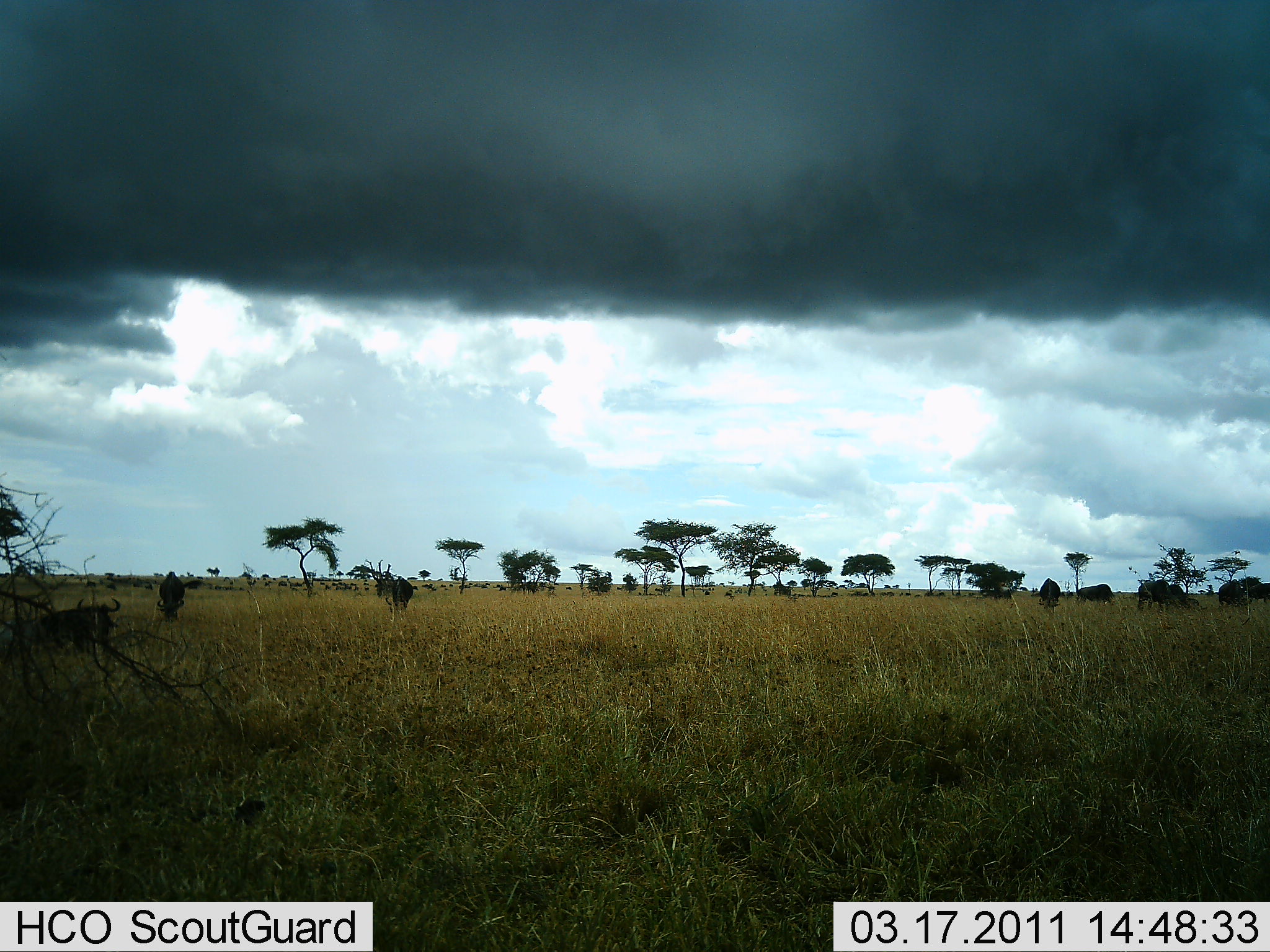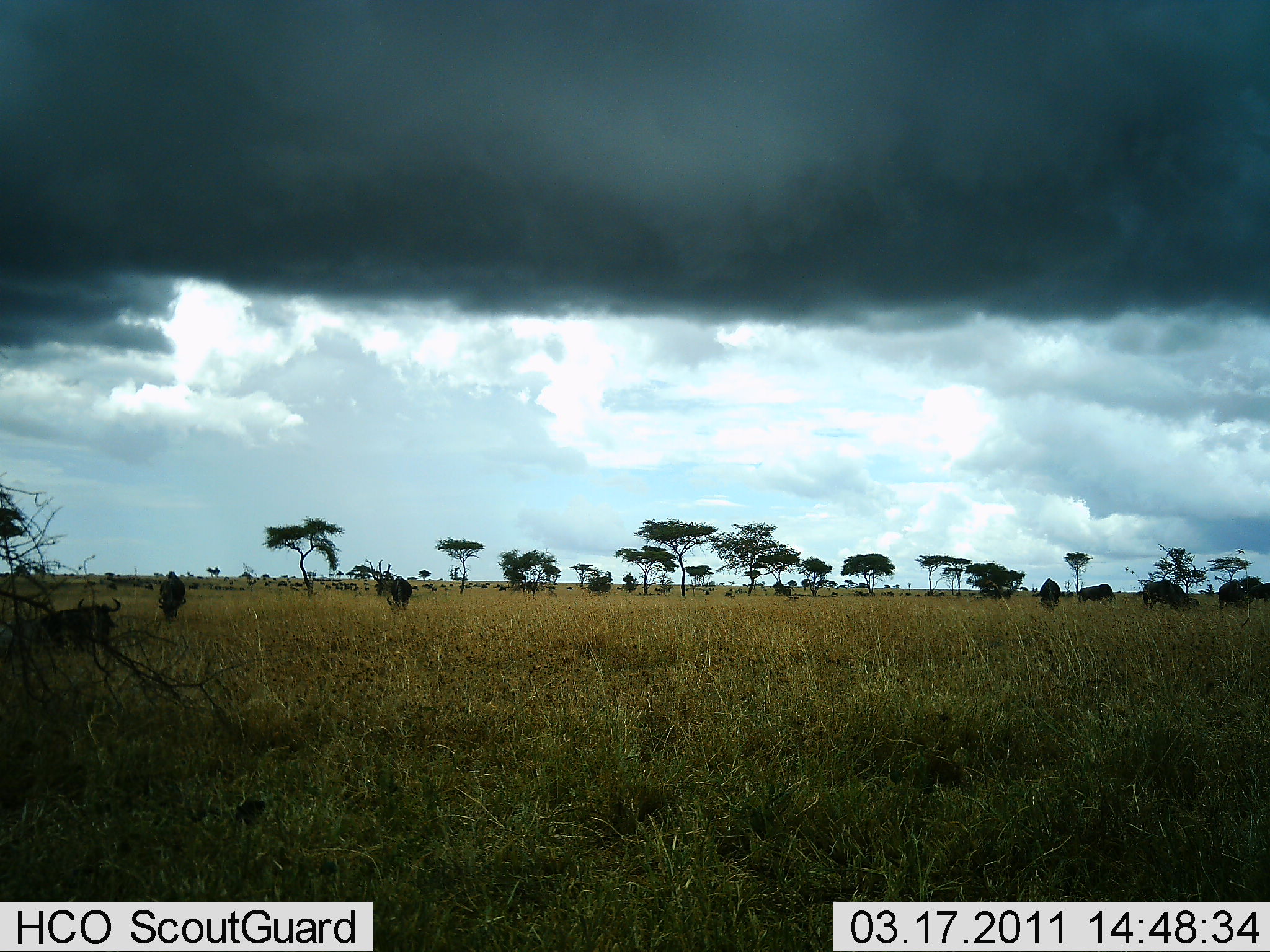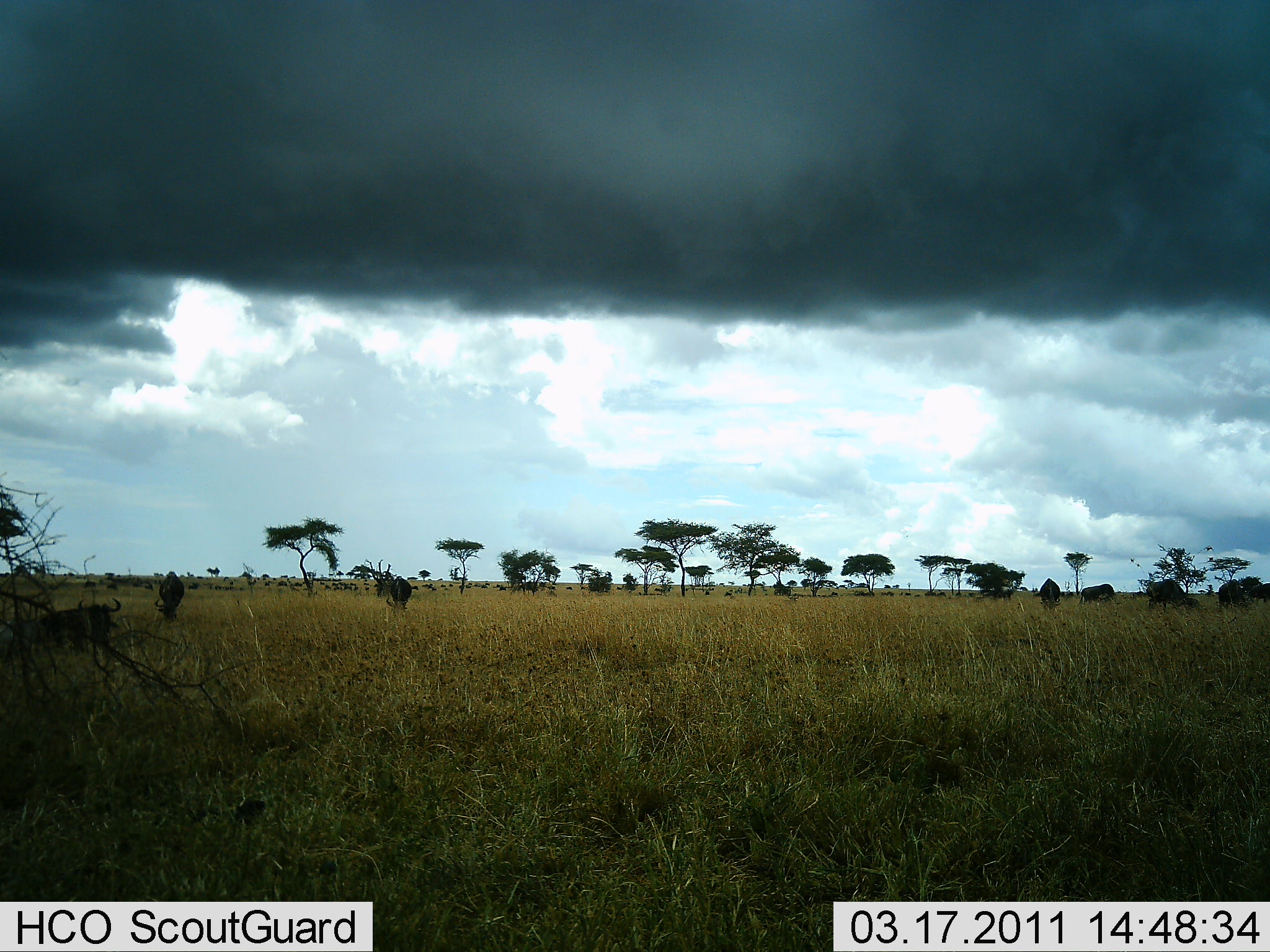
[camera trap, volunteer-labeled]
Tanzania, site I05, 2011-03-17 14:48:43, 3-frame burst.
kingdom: Animalia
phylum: Chordata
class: Mammalia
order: Artiodactyla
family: Bovidae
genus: Connochaetes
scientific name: Connochaetes taurinus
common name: blue wildebeest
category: wildebeest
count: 8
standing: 70%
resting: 60%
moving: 40%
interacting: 10%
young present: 0%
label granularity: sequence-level